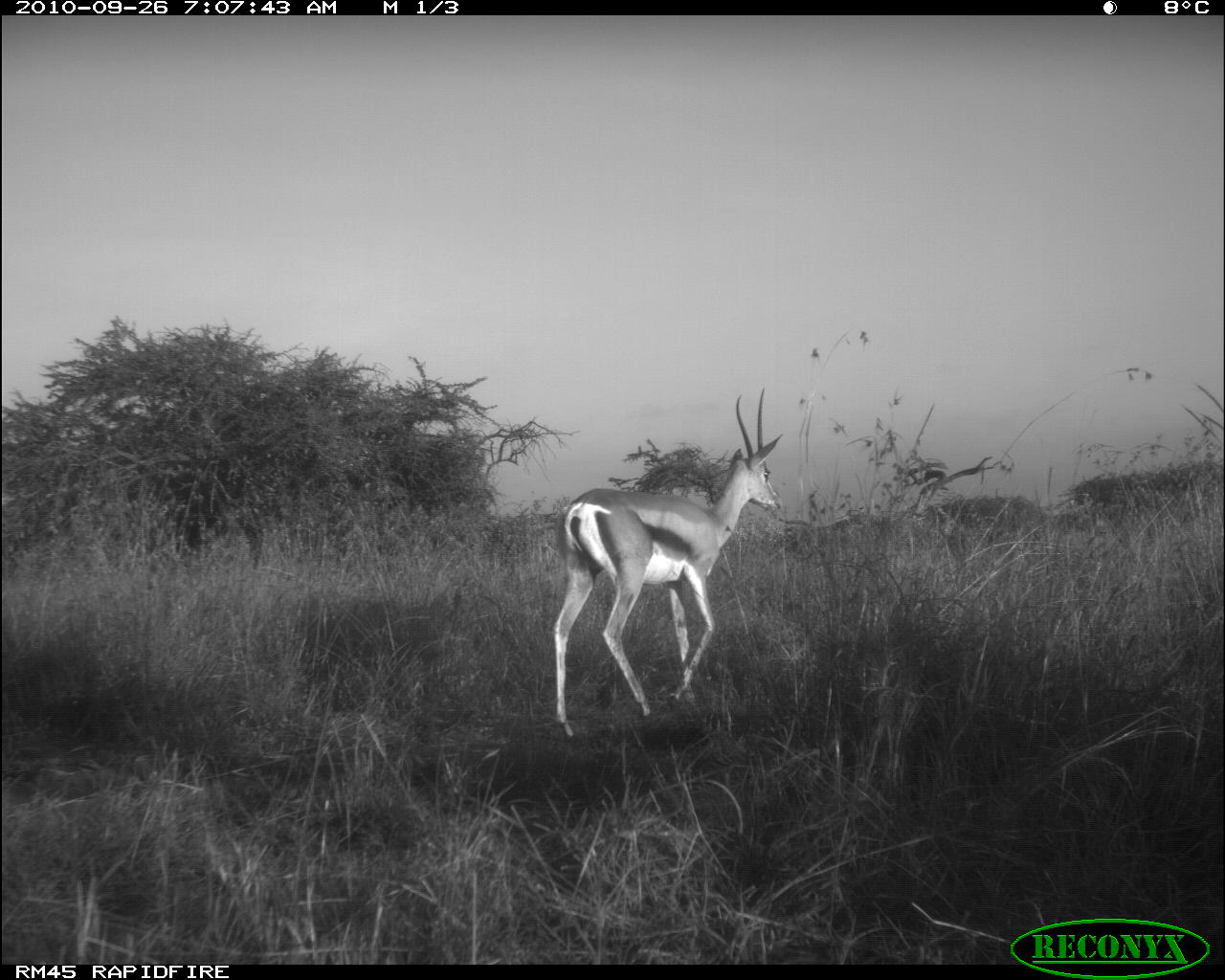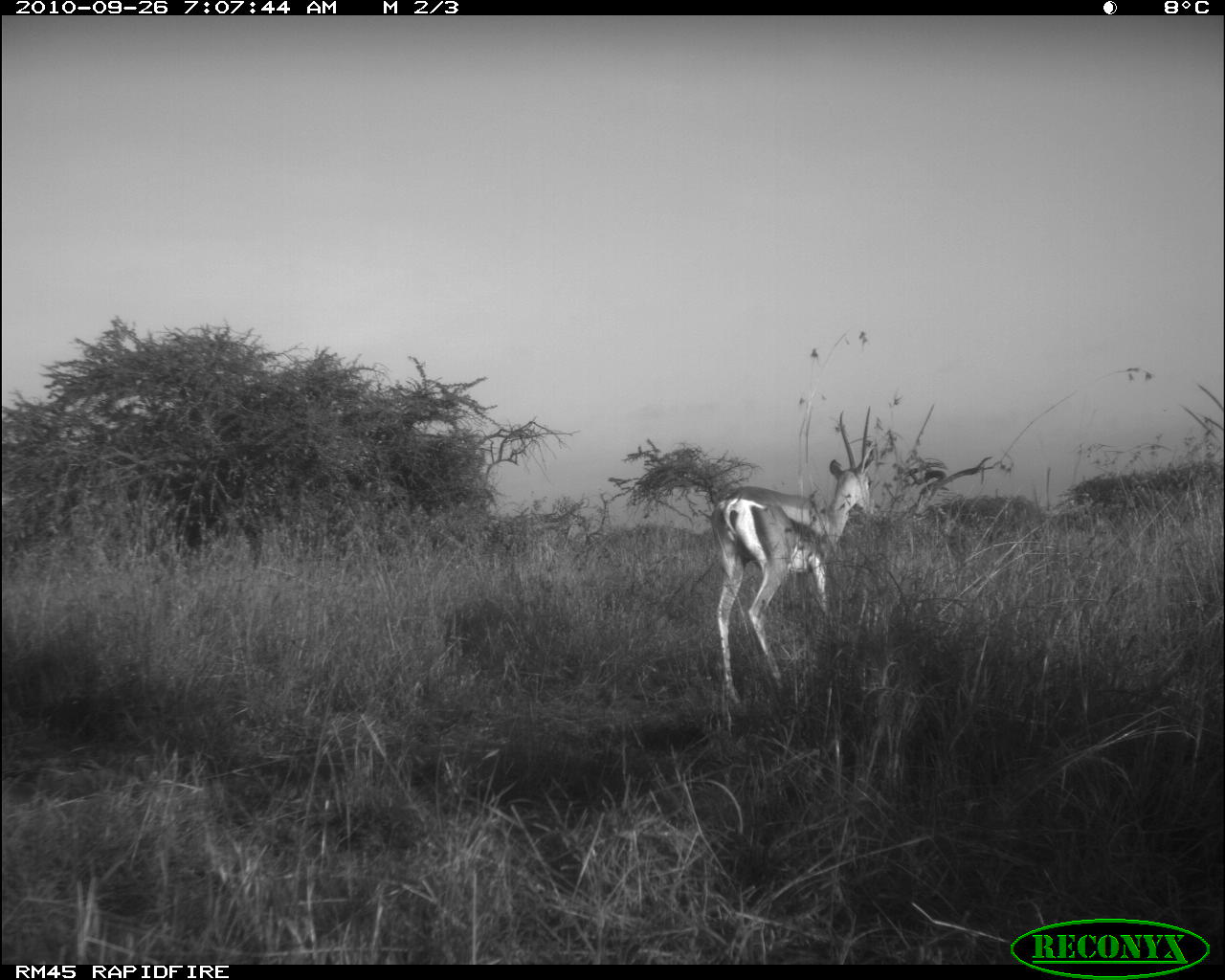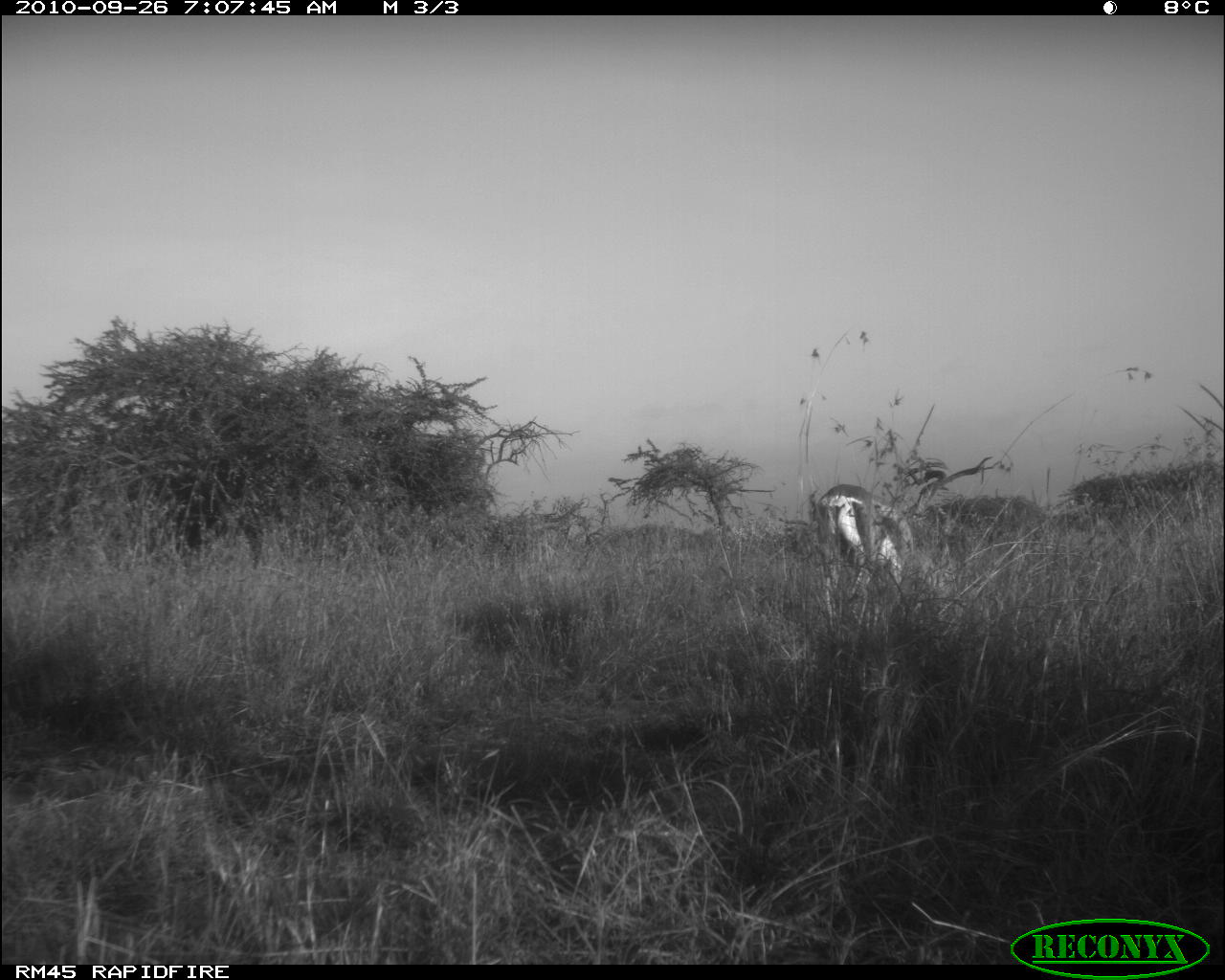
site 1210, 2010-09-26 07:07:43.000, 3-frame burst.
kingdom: Animalia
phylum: Chordata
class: Mammalia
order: Artiodactyla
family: Bovidae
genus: Nanger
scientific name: Nanger granti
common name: grant's gazelle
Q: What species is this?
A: Nanger granti (grant's gazelle).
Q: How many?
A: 1.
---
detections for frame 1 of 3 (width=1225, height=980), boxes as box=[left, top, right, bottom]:
nanger granti: box=[549, 385, 783, 744]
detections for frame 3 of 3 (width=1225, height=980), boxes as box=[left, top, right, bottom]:
nanger granti: box=[814, 484, 954, 614]